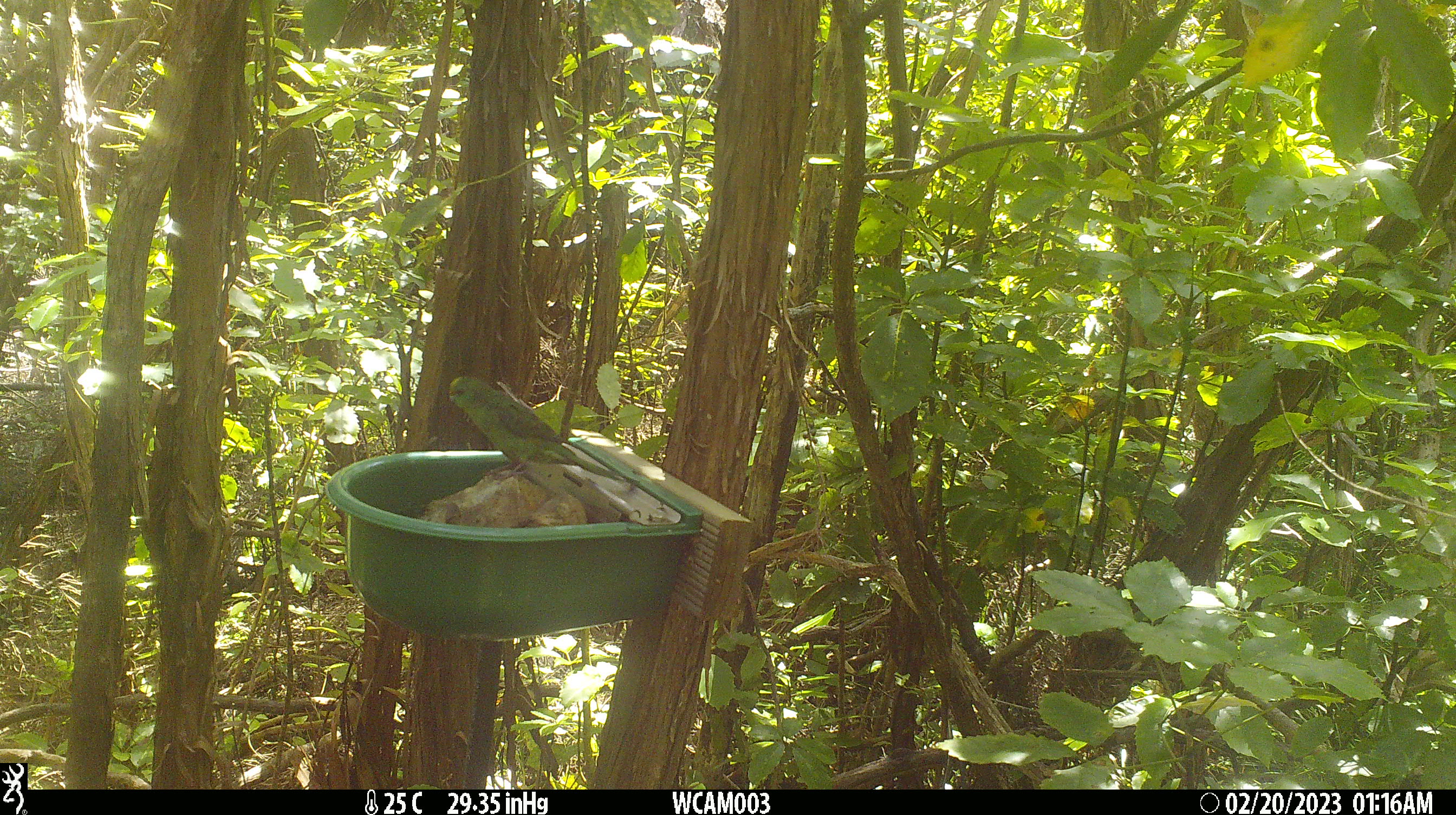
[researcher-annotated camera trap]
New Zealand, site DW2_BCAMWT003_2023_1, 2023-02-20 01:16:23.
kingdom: Animalia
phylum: Chordata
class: Aves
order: Psittaciformes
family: Psittaculidae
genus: Cyanoramphus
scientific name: Cyanoramphus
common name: parakeet